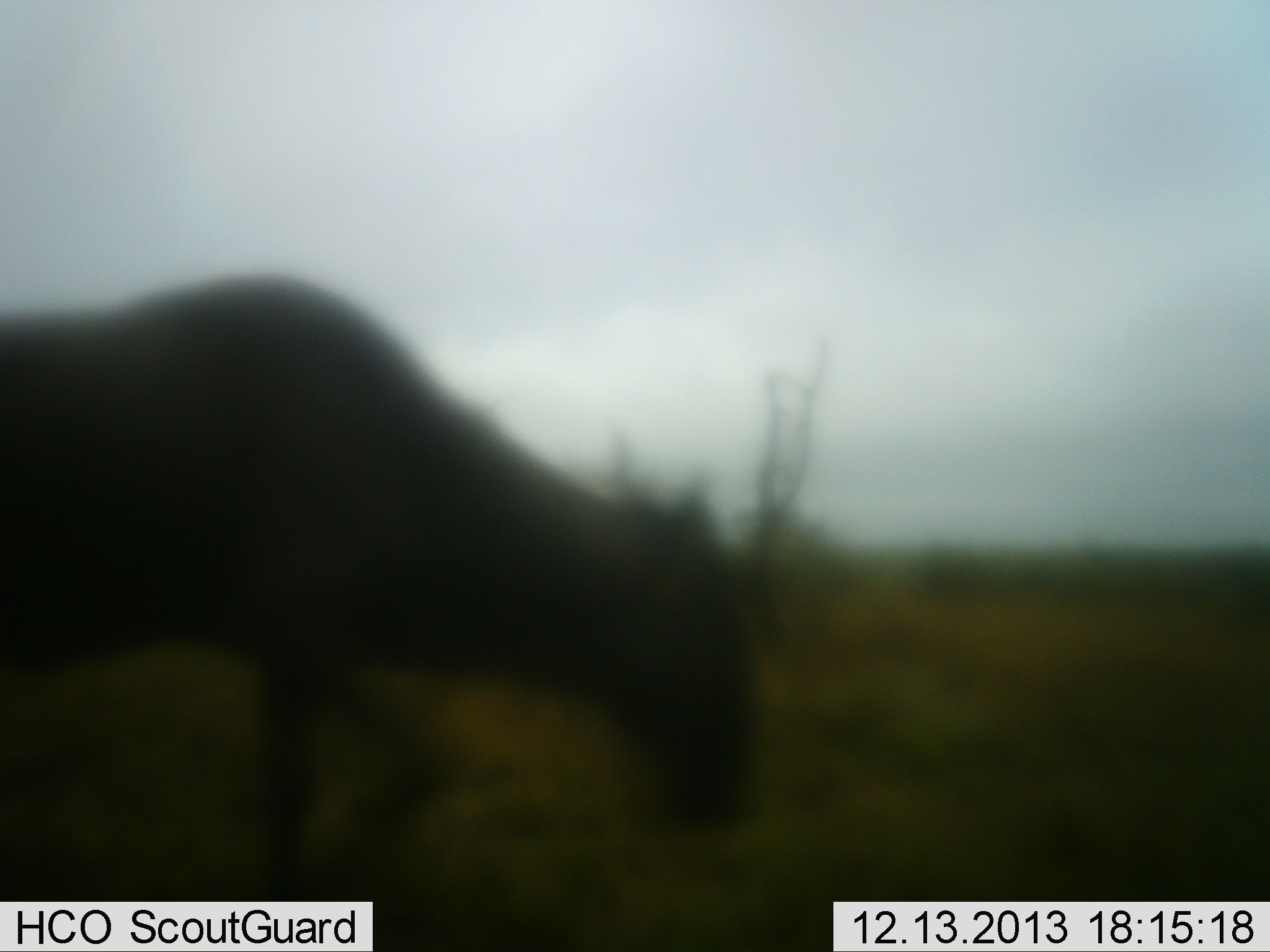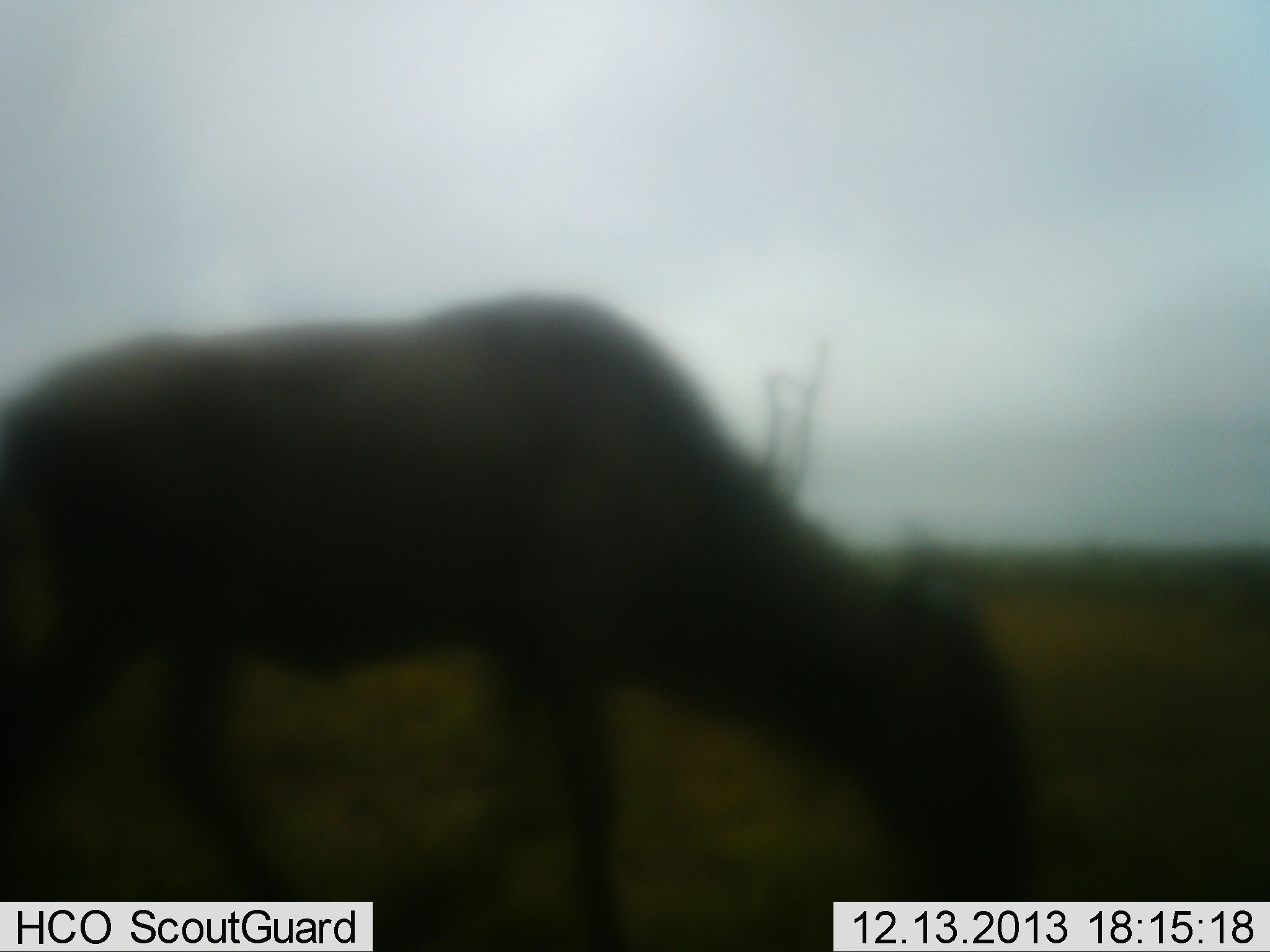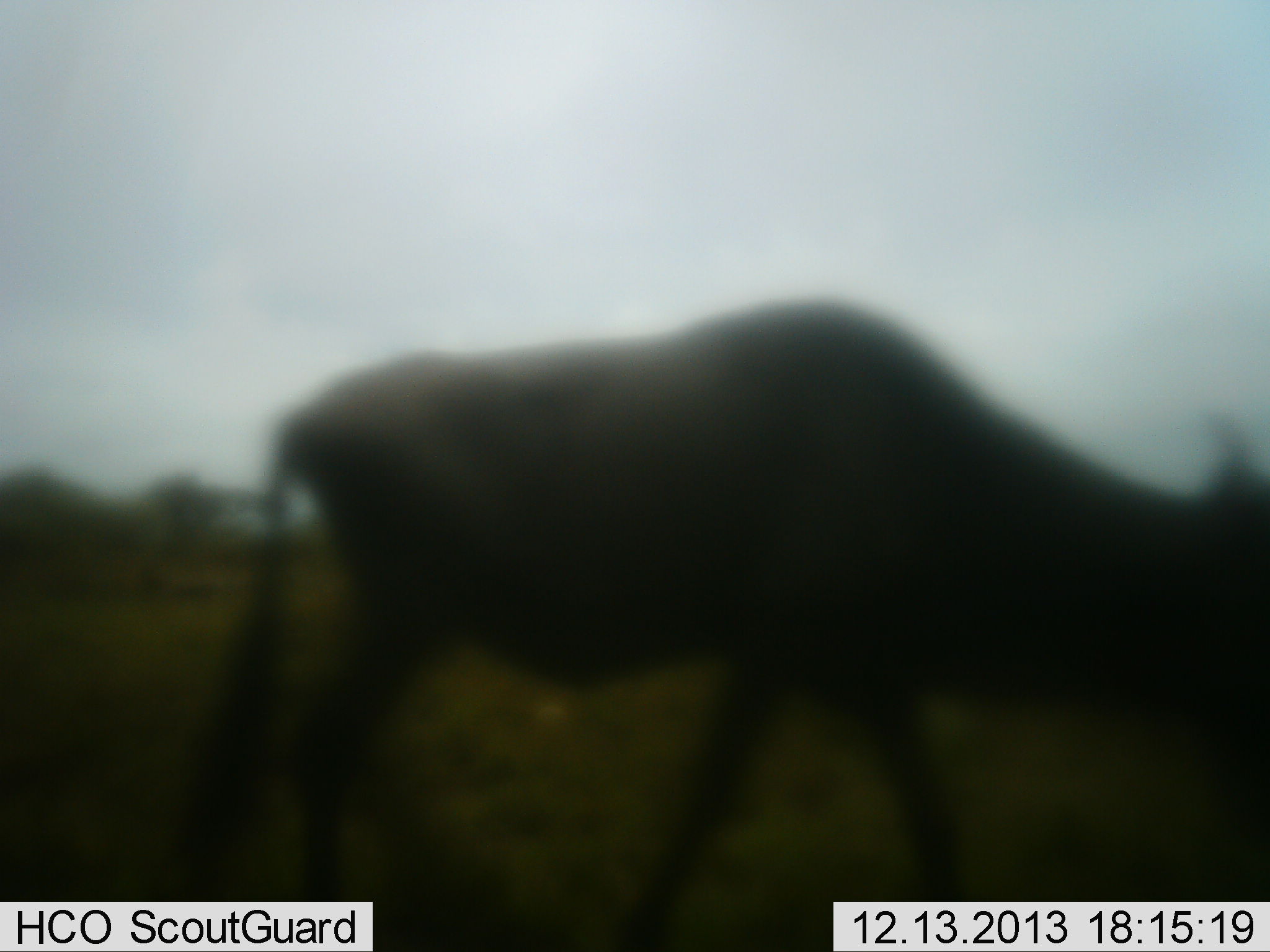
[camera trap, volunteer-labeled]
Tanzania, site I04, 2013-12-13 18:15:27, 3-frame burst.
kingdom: Animalia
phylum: Chordata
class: Mammalia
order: Artiodactyla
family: Bovidae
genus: Connochaetes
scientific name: Connochaetes taurinus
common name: blue wildebeest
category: wildebeest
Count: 1.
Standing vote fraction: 0%.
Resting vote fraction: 0%.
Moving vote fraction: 80%.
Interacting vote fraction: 0%.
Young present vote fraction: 0%.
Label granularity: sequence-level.